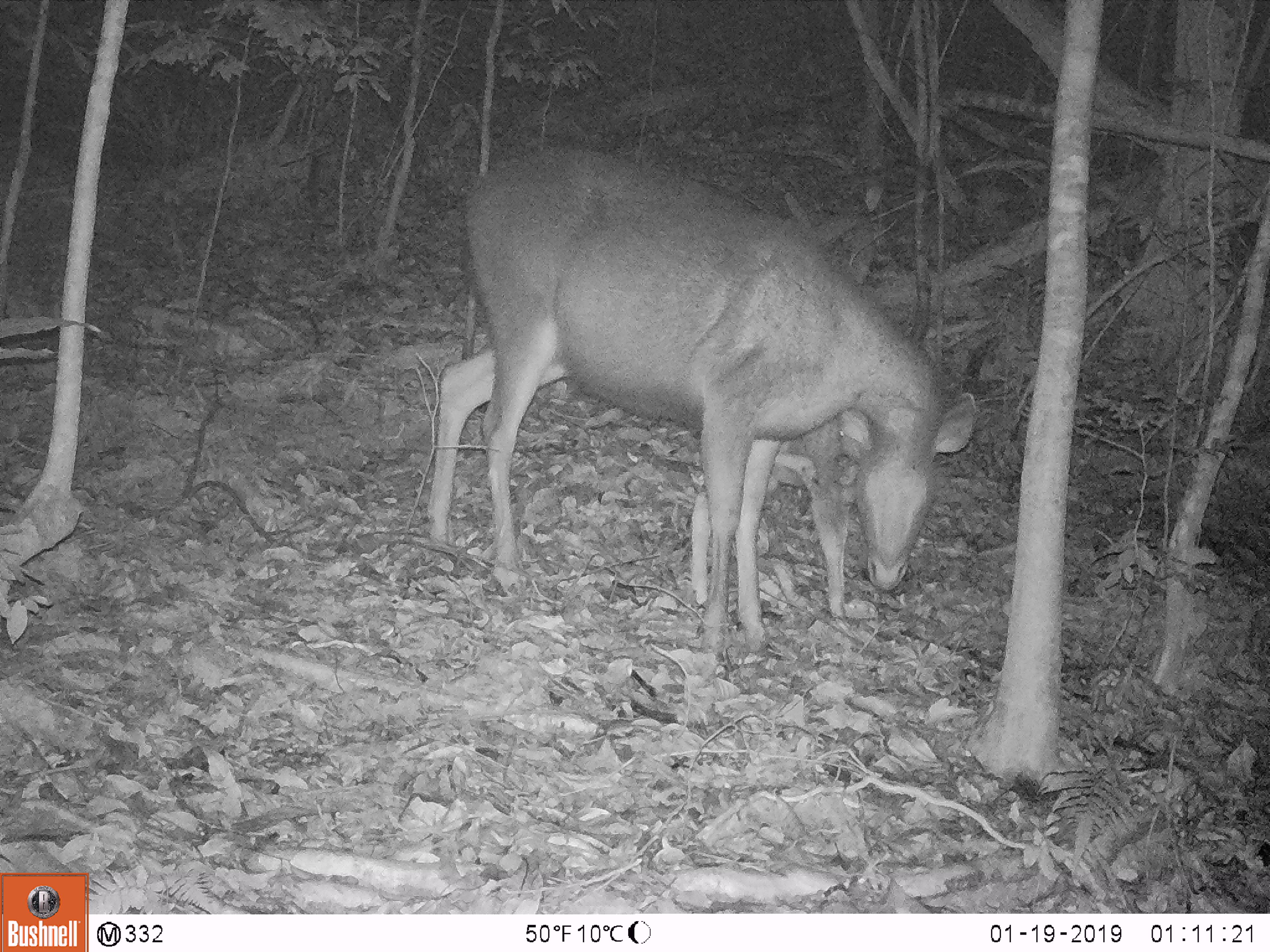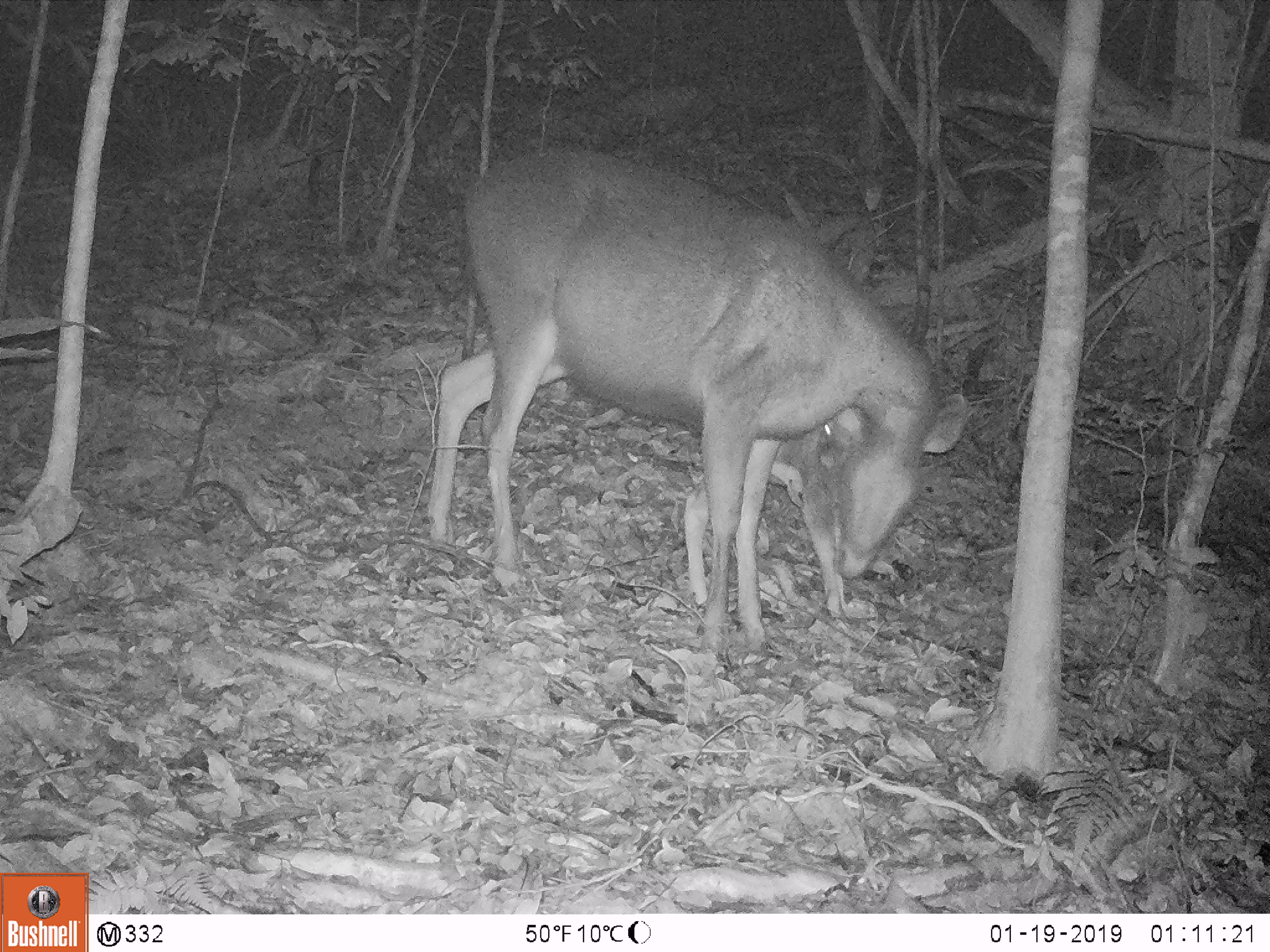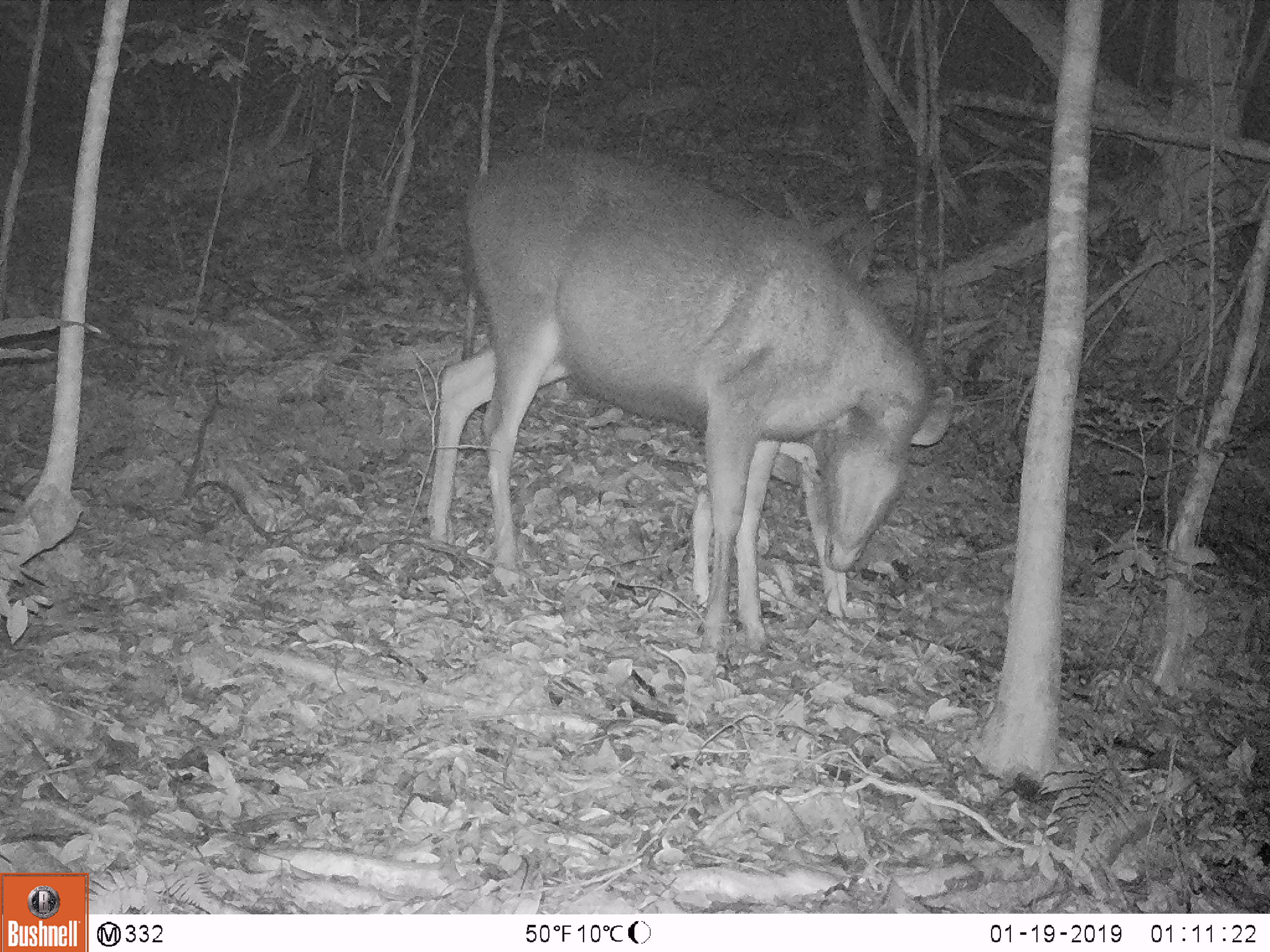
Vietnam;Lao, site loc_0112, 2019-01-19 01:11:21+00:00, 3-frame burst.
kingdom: Animalia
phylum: Chordata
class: Mammalia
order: Artiodactyla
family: Cervidae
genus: Rusa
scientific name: Rusa unicolor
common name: sambar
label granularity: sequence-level